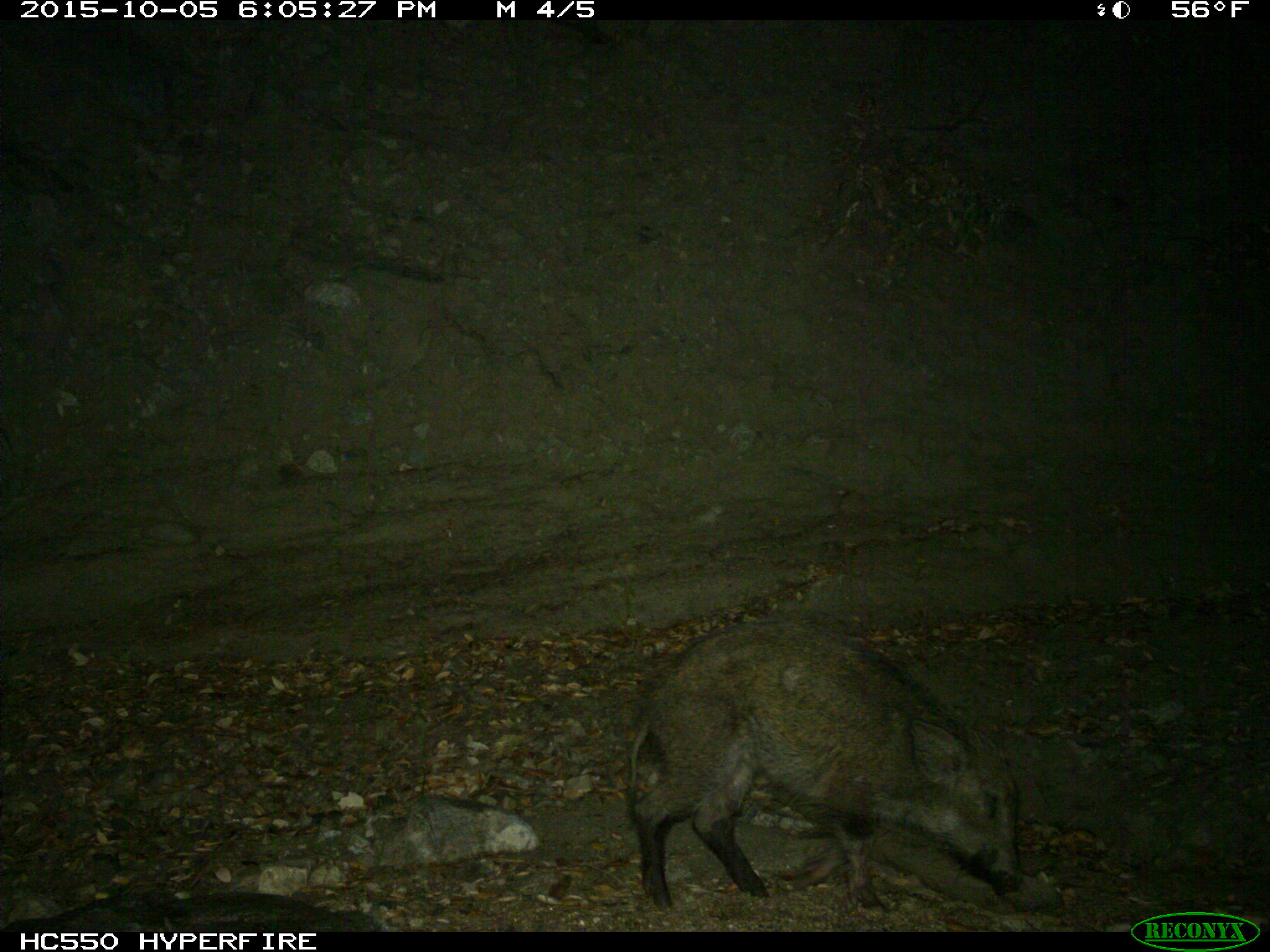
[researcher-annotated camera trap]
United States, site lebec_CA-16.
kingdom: Animalia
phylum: Chordata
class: Mammalia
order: Artiodactyla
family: Suidae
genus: Sus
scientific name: Sus scrofa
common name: wild boar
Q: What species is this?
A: Sus scrofa (wild boar).